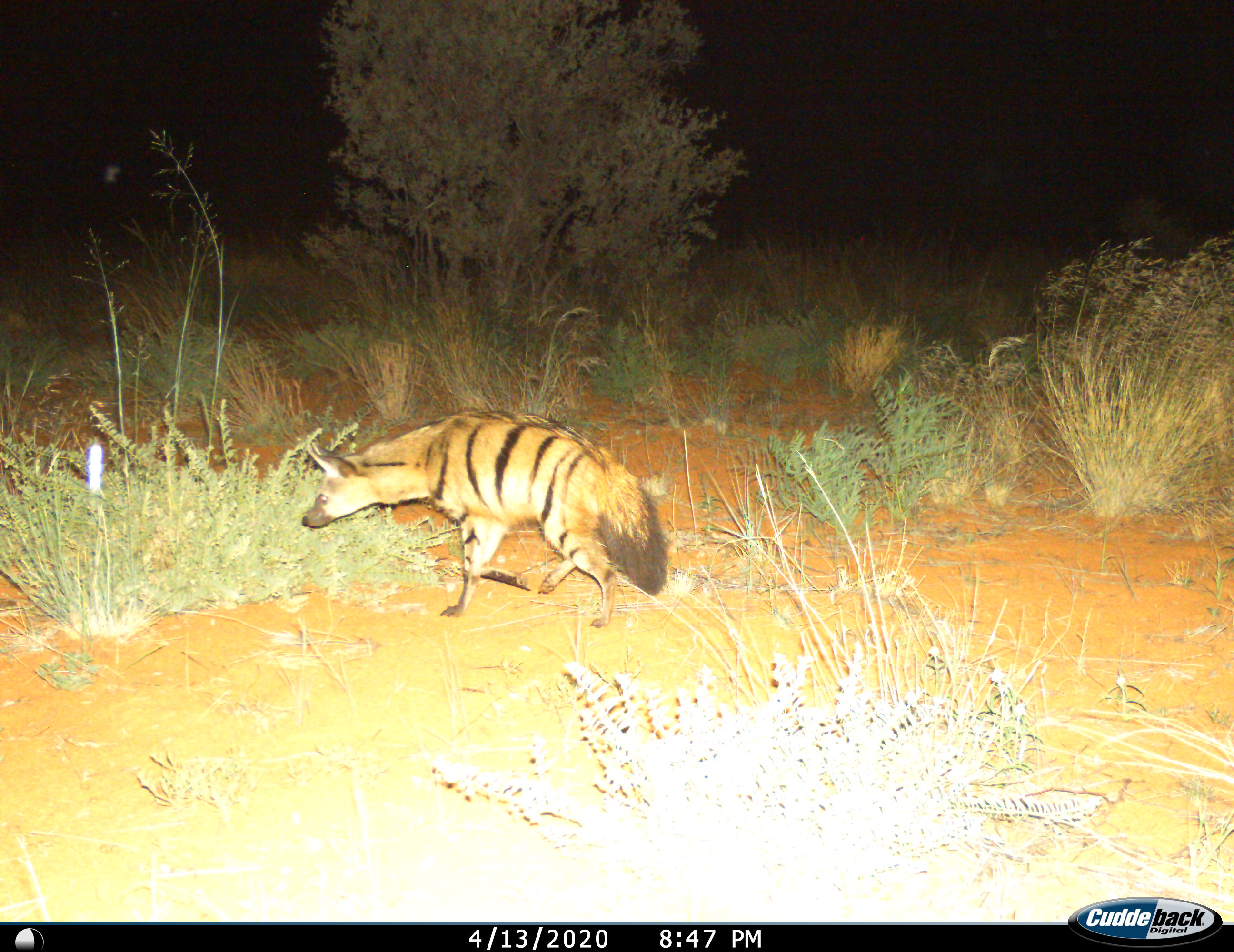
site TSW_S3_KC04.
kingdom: Animalia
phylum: Chordata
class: Mammalia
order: Carnivora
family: Hyaenidae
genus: Proteles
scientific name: Proteles cristatus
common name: aardwolf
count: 1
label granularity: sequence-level